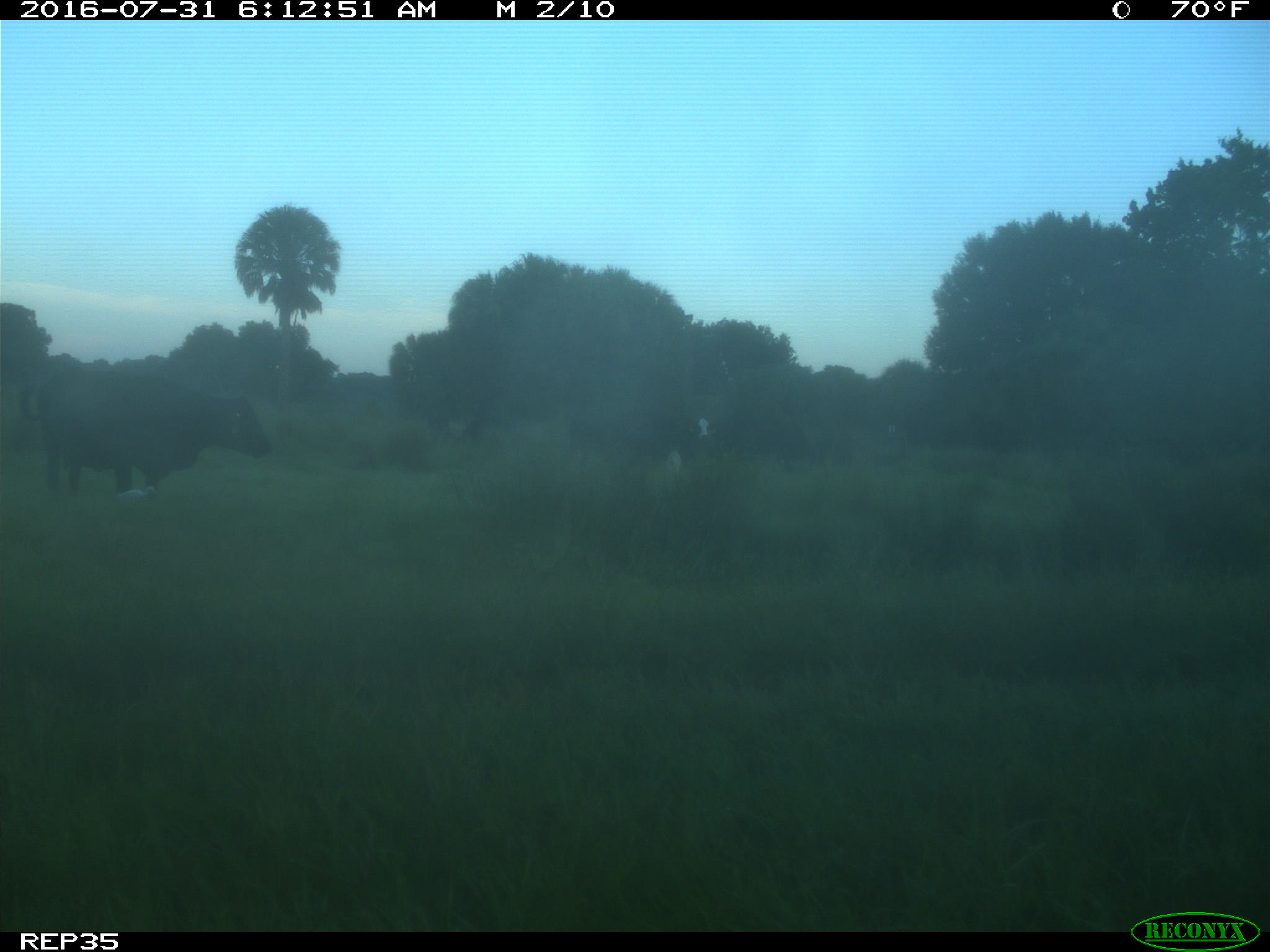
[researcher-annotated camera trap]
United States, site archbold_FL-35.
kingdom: Animalia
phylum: Chordata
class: Mammalia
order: Artiodactyla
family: Bovidae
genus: Bos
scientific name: Bos taurus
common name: domestic cow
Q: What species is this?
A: Bos taurus (domestic cow).